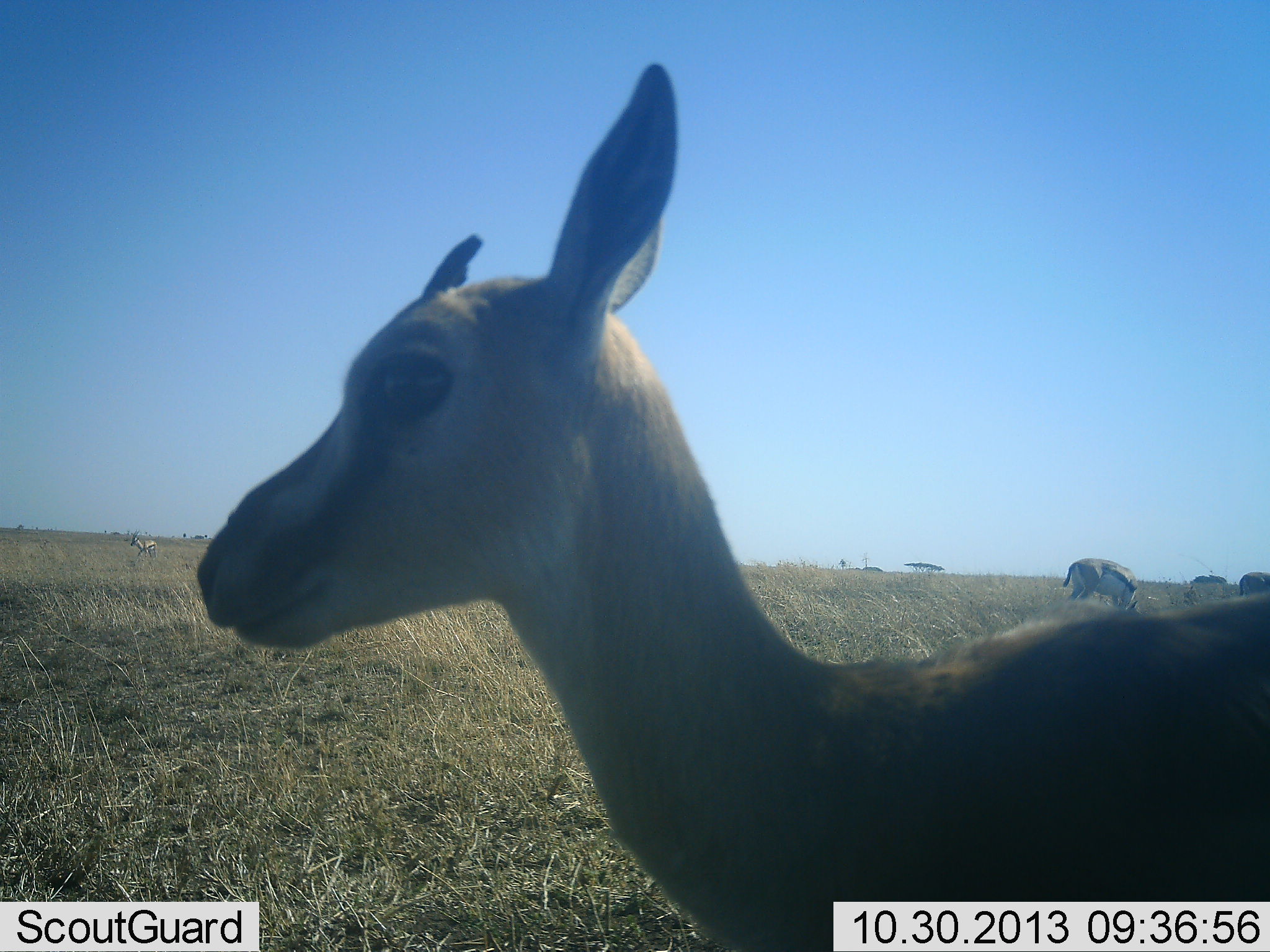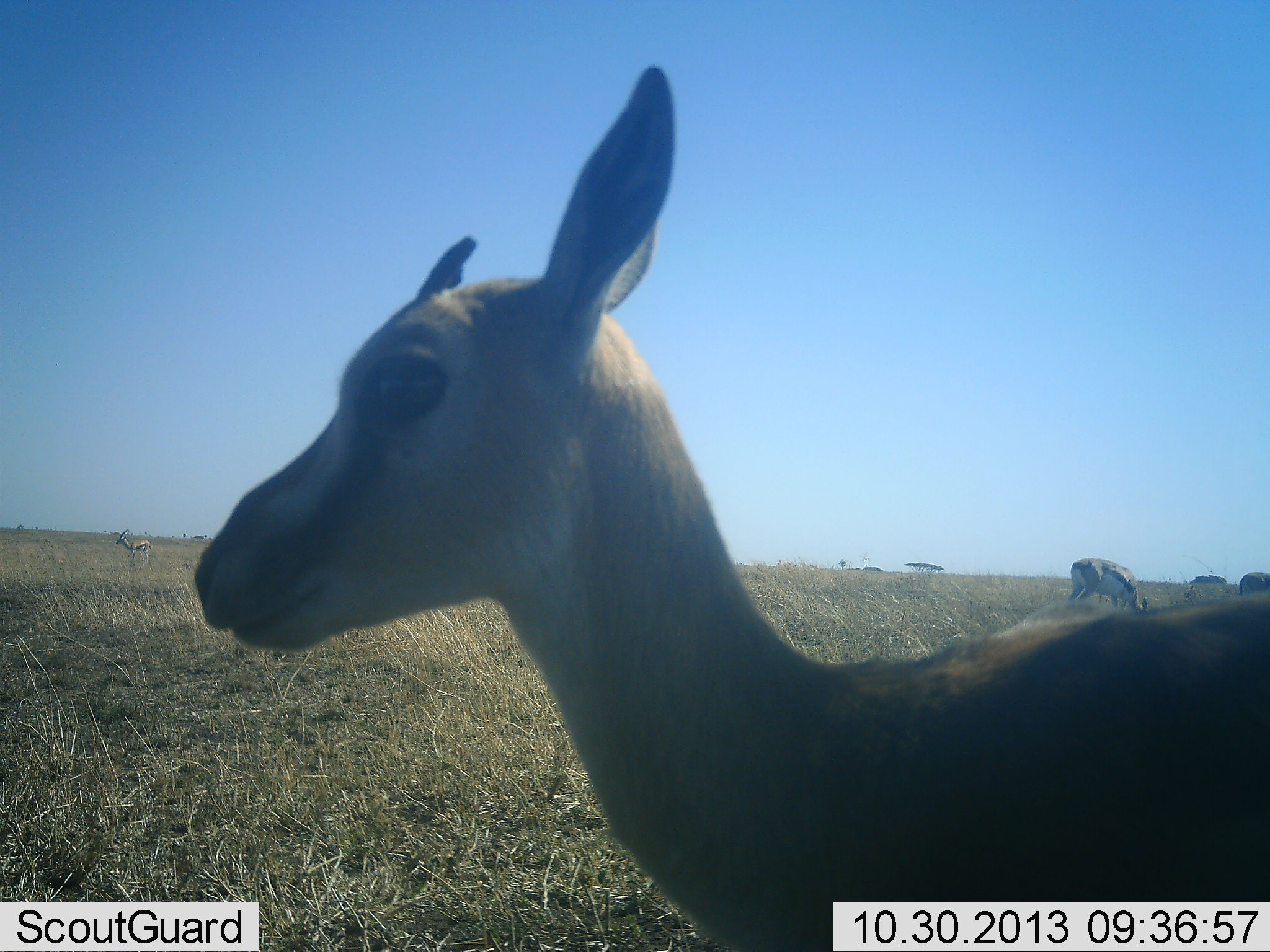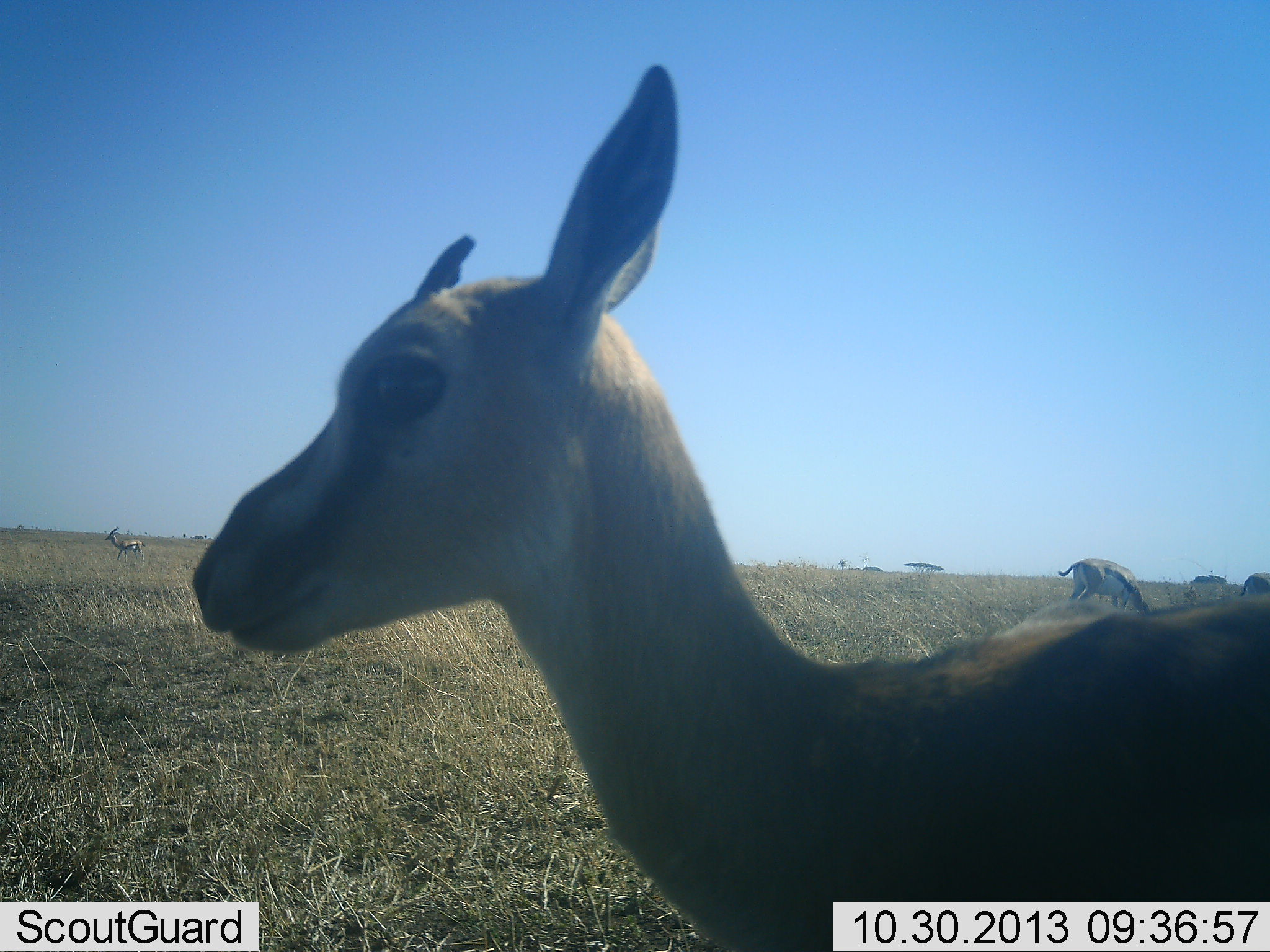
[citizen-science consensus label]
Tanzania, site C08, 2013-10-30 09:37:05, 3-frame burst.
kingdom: Animalia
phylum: Chordata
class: Mammalia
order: Artiodactyla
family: Bovidae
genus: Eudorcas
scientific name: Eudorcas thomsonii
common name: thomson's gazelle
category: gazellethomsons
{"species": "gazellethomsons (thomson's gazelle) (Eudorcas thomsonii)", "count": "4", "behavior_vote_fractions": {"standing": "100%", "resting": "10%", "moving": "50%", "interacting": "10%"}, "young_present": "20%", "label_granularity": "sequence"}